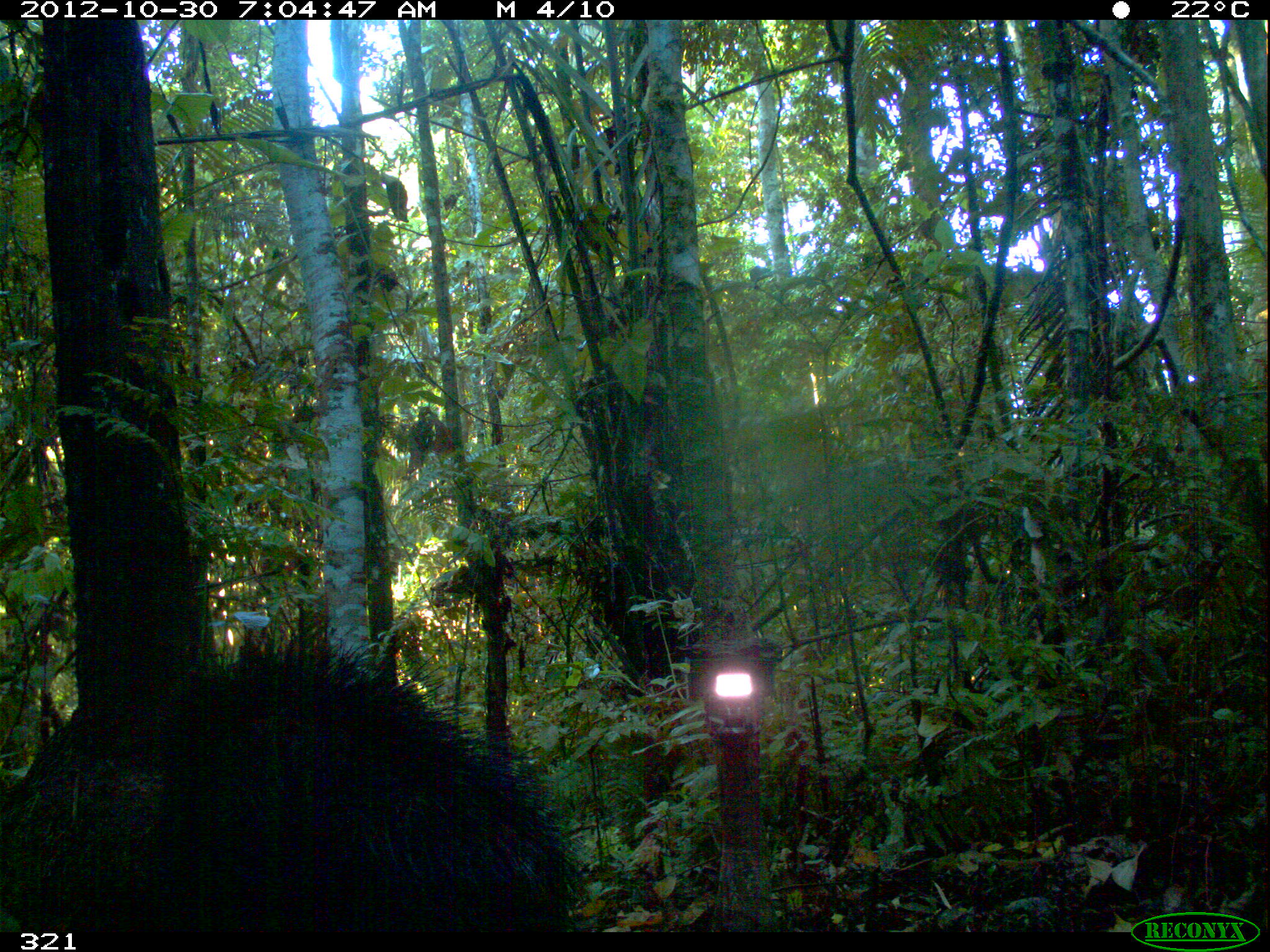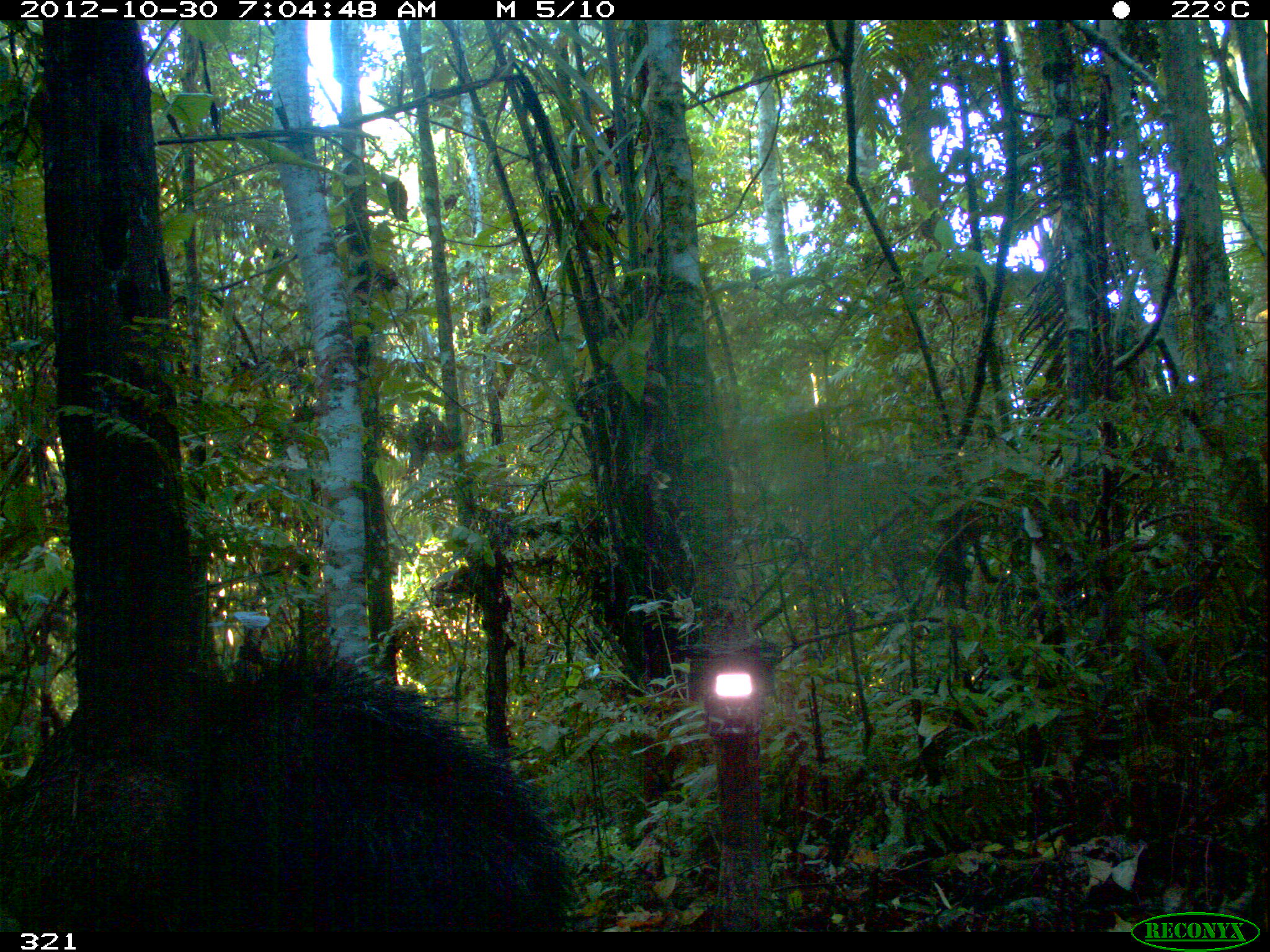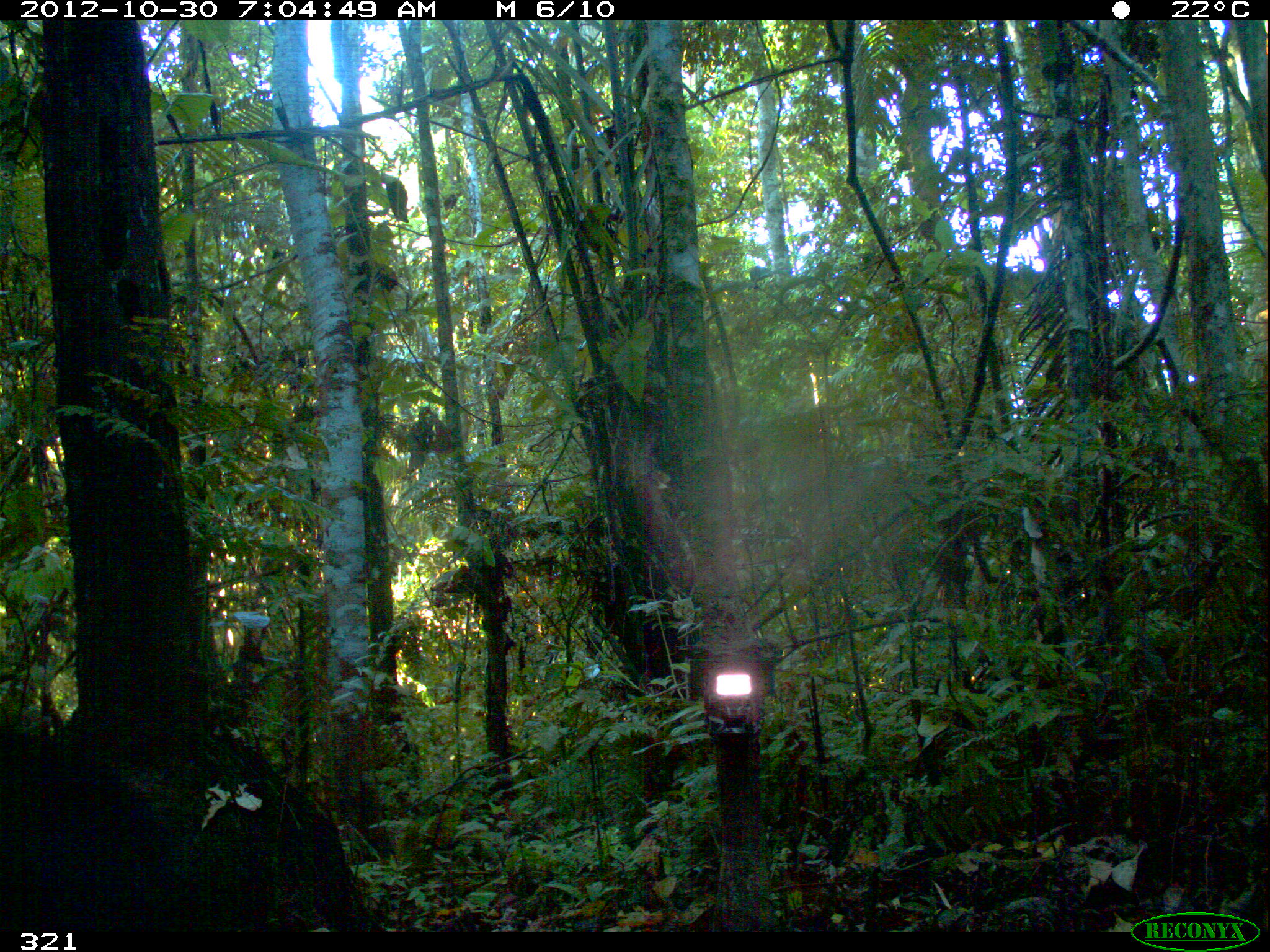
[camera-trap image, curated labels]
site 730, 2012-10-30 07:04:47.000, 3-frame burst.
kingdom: Animalia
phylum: Chordata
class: Mammalia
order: Artiodactyla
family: Tayassuidae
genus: Tayassu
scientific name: Tayassu pecari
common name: white-lipped peccary